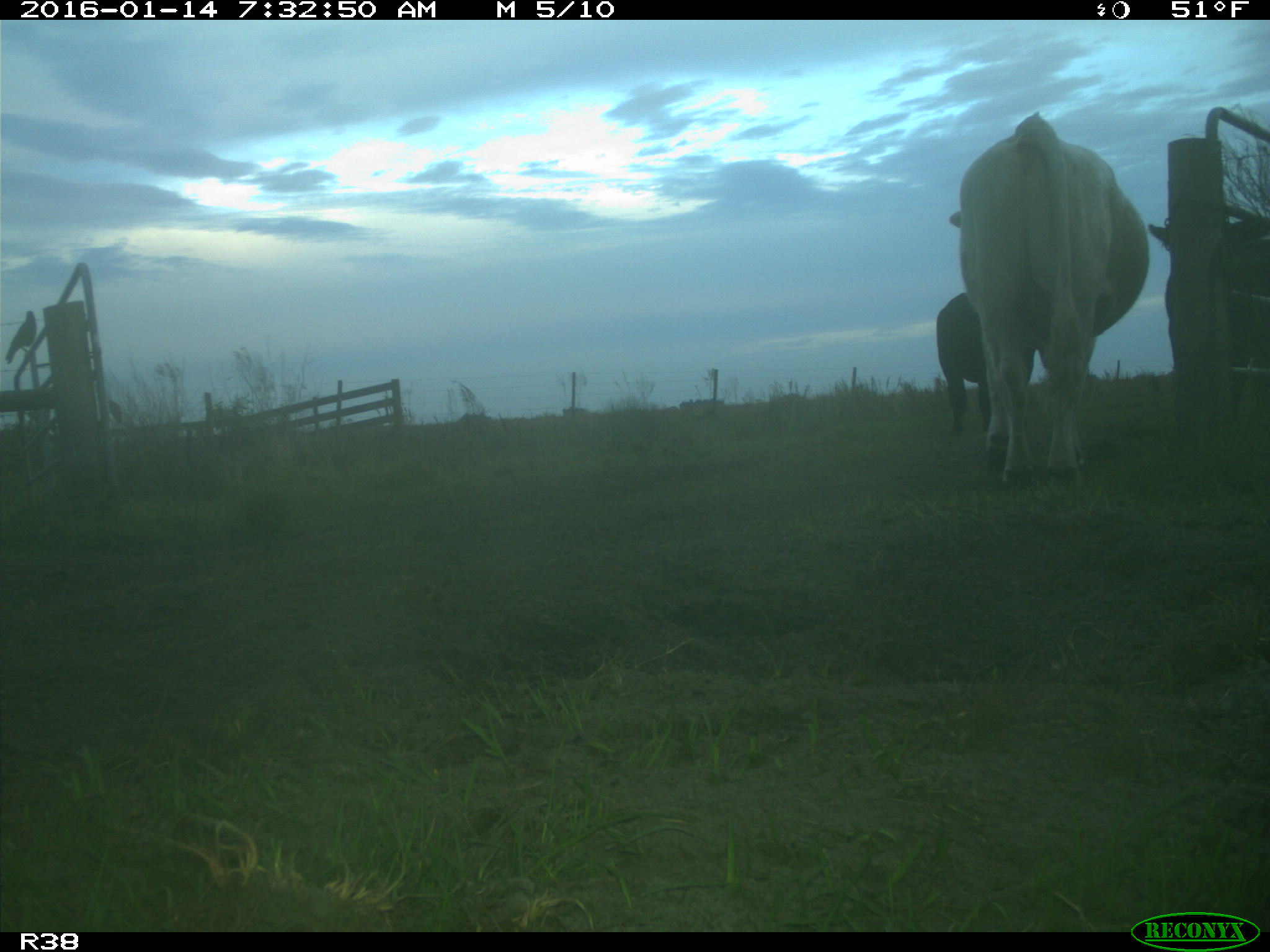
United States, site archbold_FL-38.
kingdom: Animalia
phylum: Chordata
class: Mammalia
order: Artiodactyla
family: Bovidae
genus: Bos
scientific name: Bos taurus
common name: domestic cow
Bos taurus (domestic cow).